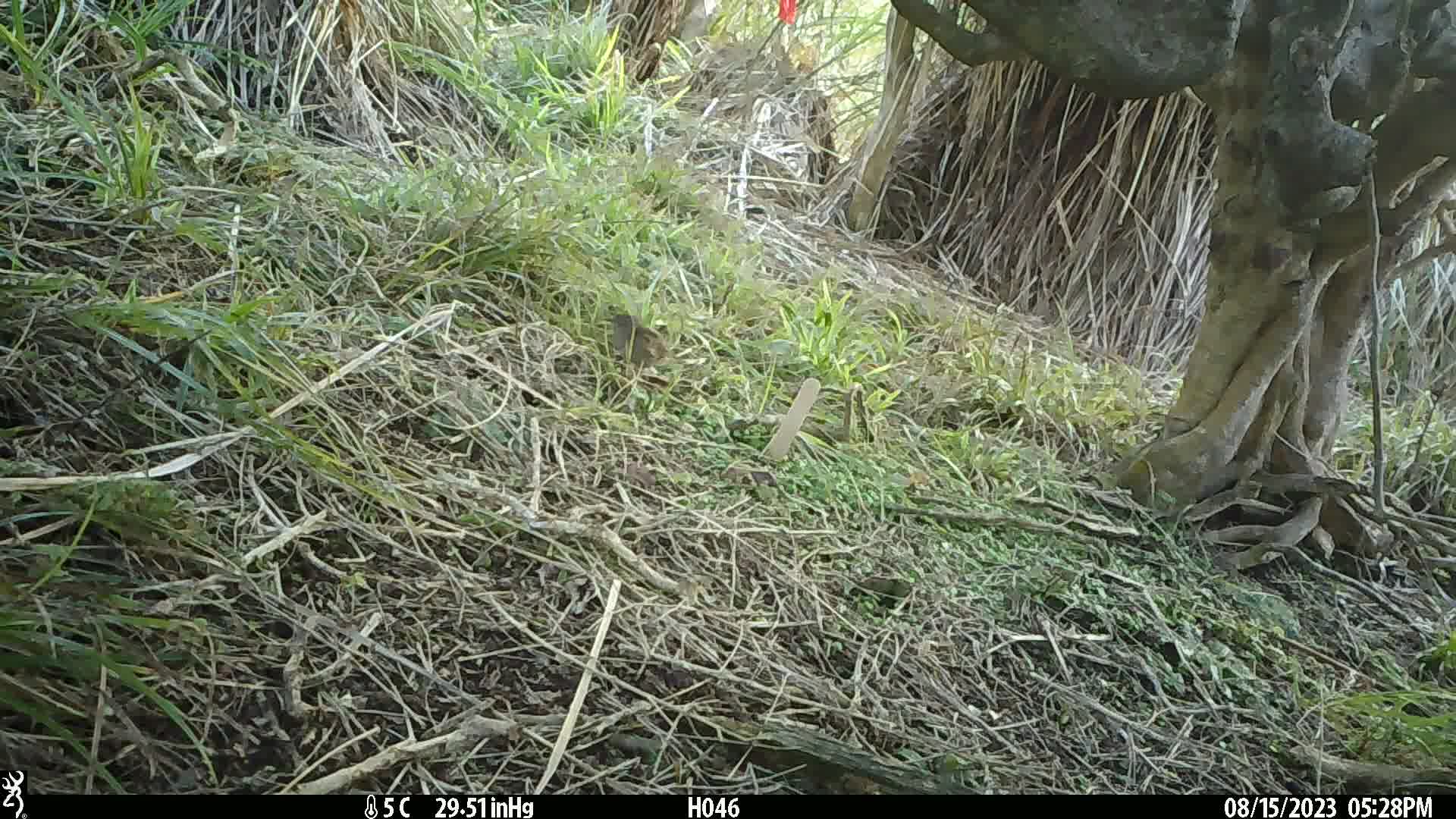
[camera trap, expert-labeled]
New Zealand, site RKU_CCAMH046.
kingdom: Animalia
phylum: Chordata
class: Aves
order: Passeriformes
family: Prunellidae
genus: Prunella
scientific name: Prunella modularis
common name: dunnock